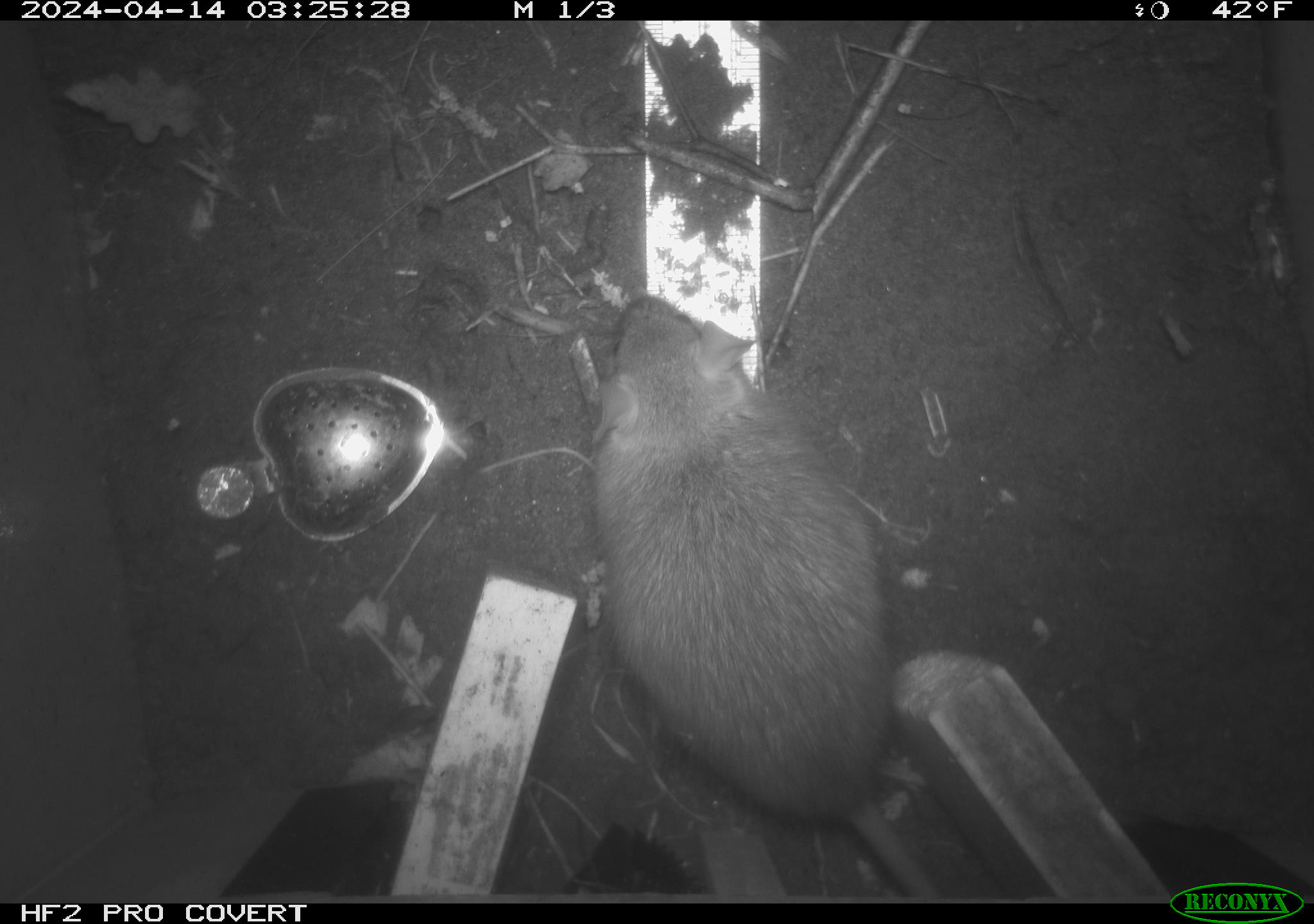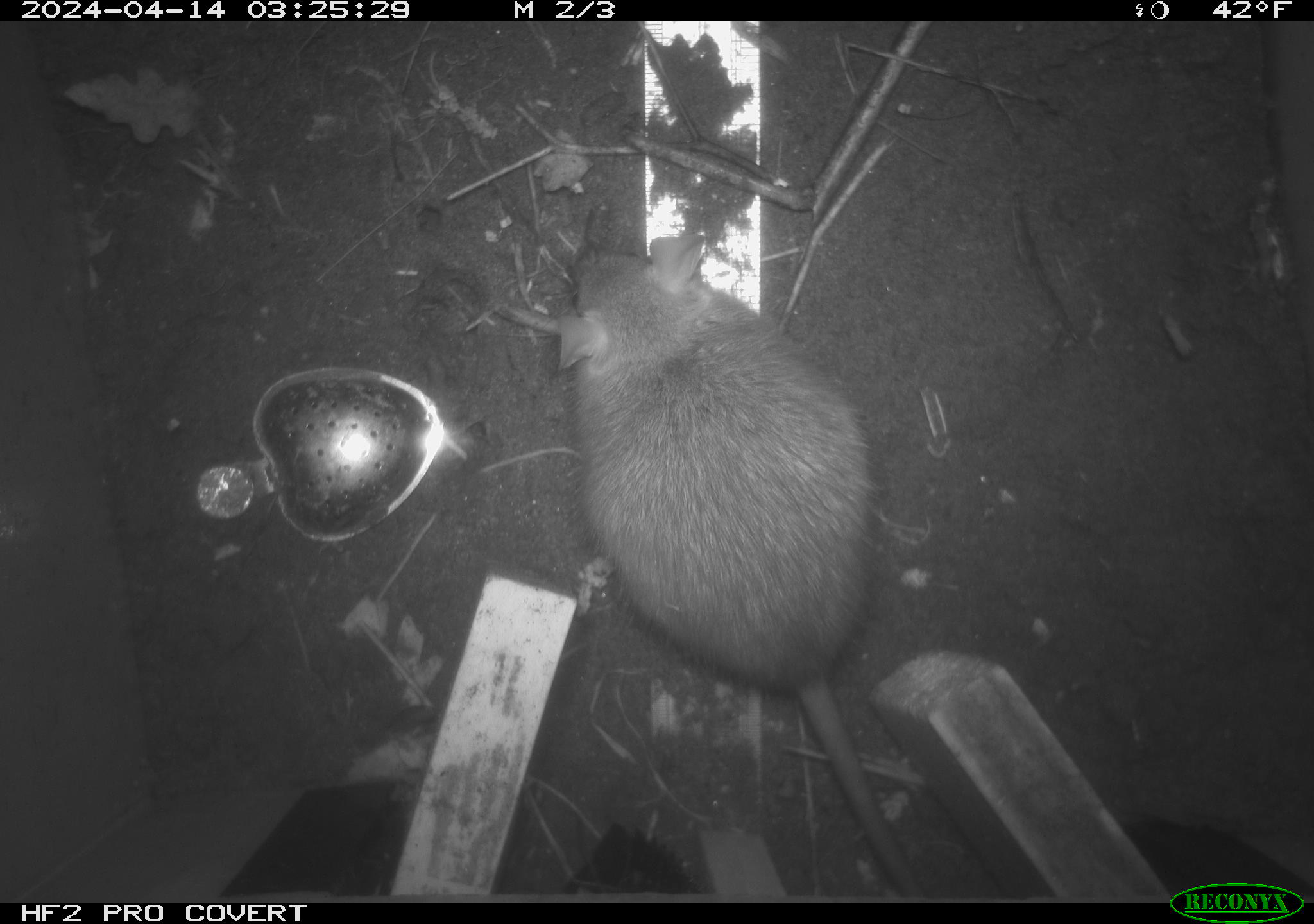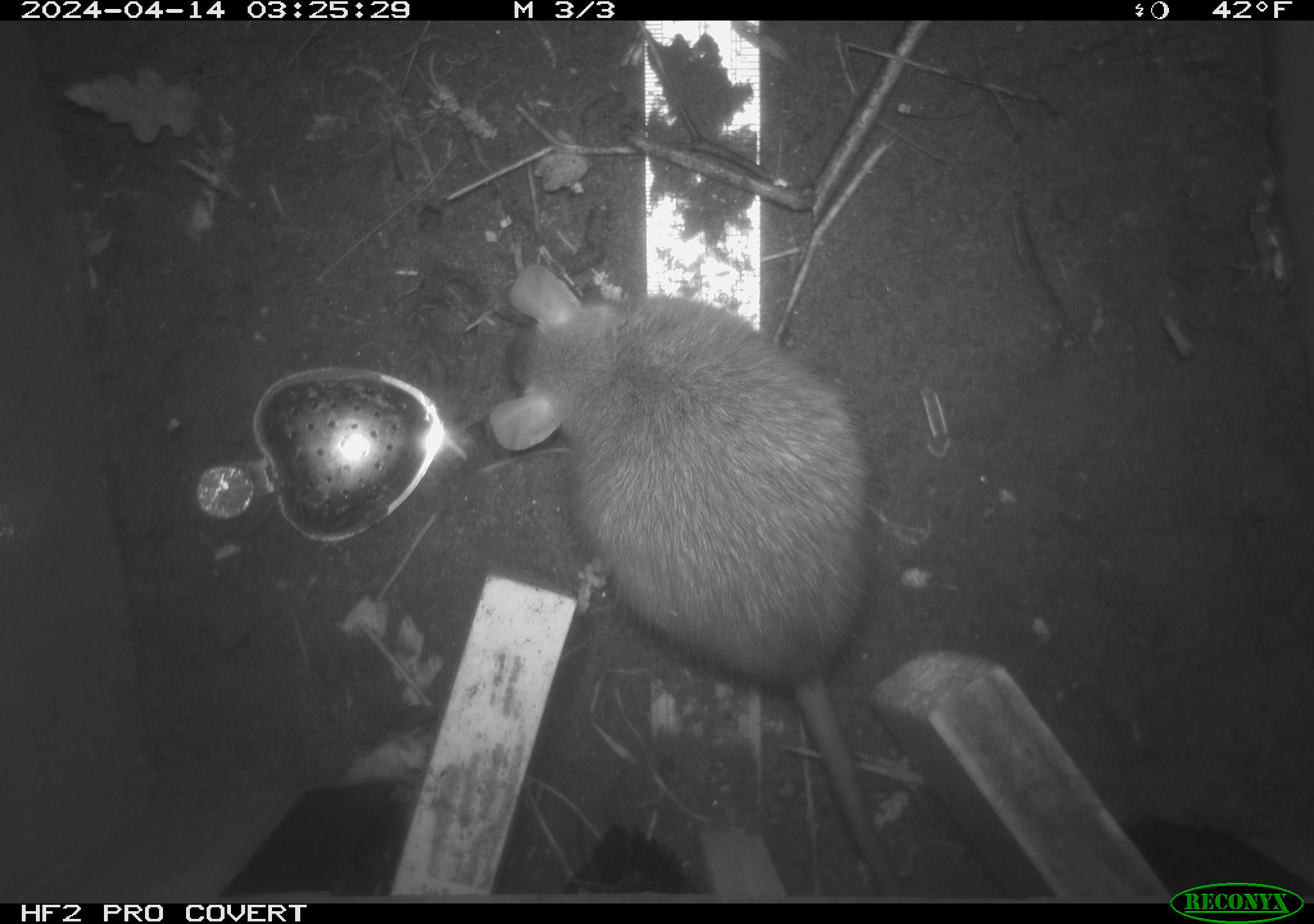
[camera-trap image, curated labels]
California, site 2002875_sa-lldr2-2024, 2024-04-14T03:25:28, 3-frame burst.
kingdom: Animalia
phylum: Chordata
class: Mammalia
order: Rodentia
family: Muridae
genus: Rattus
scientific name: Rattus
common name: rat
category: rattus species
Rattus species (rat) (Rattus).